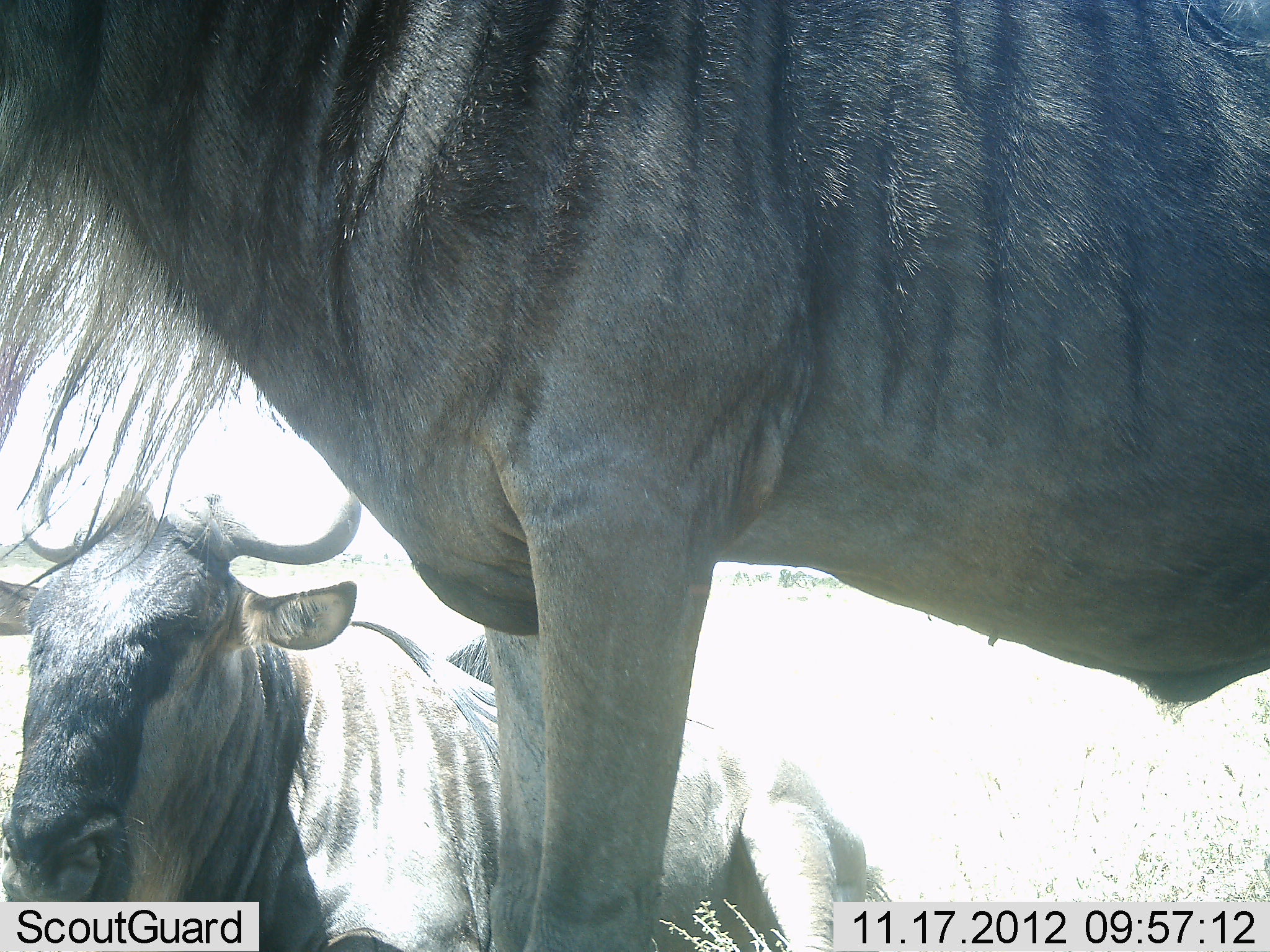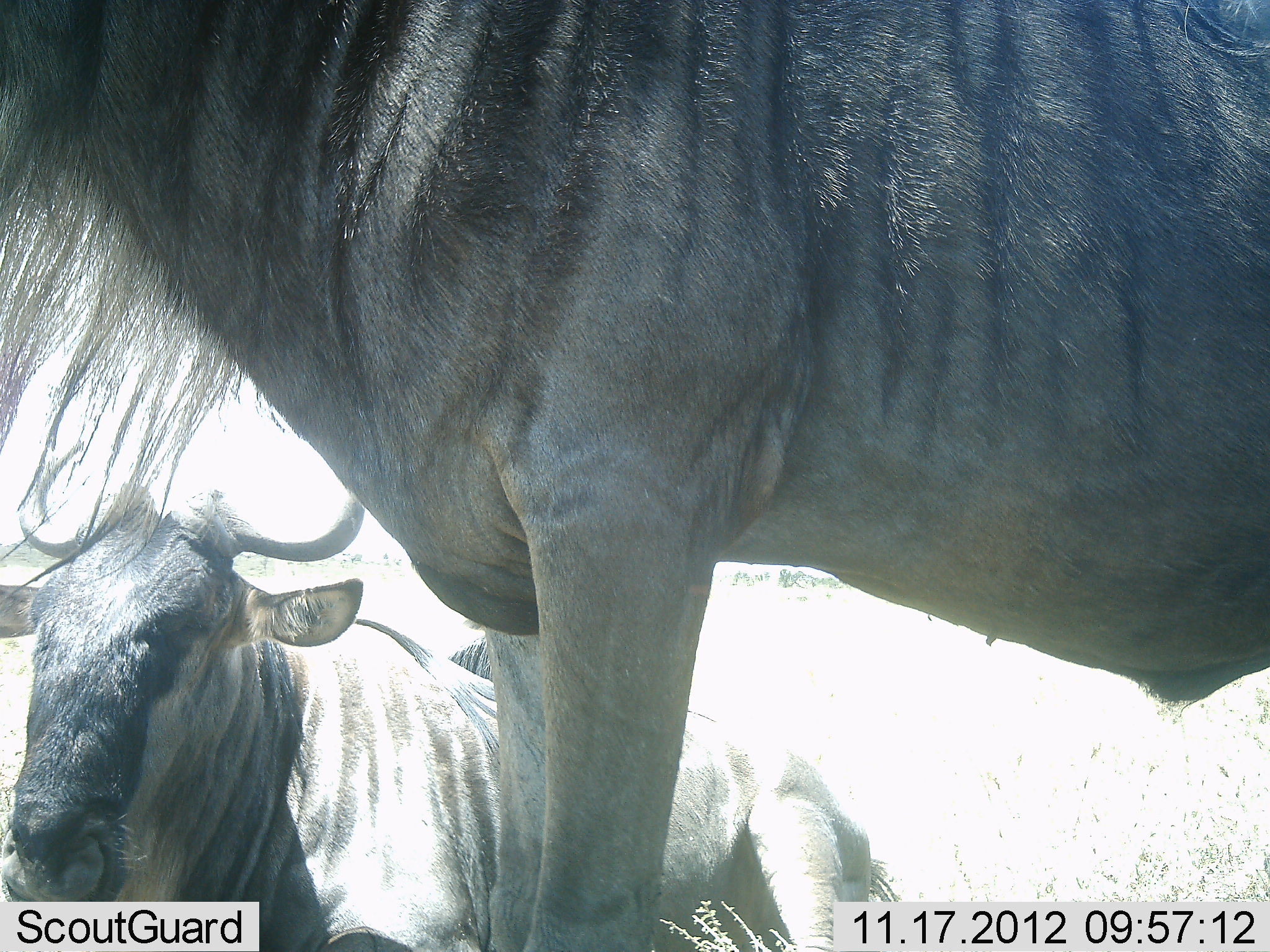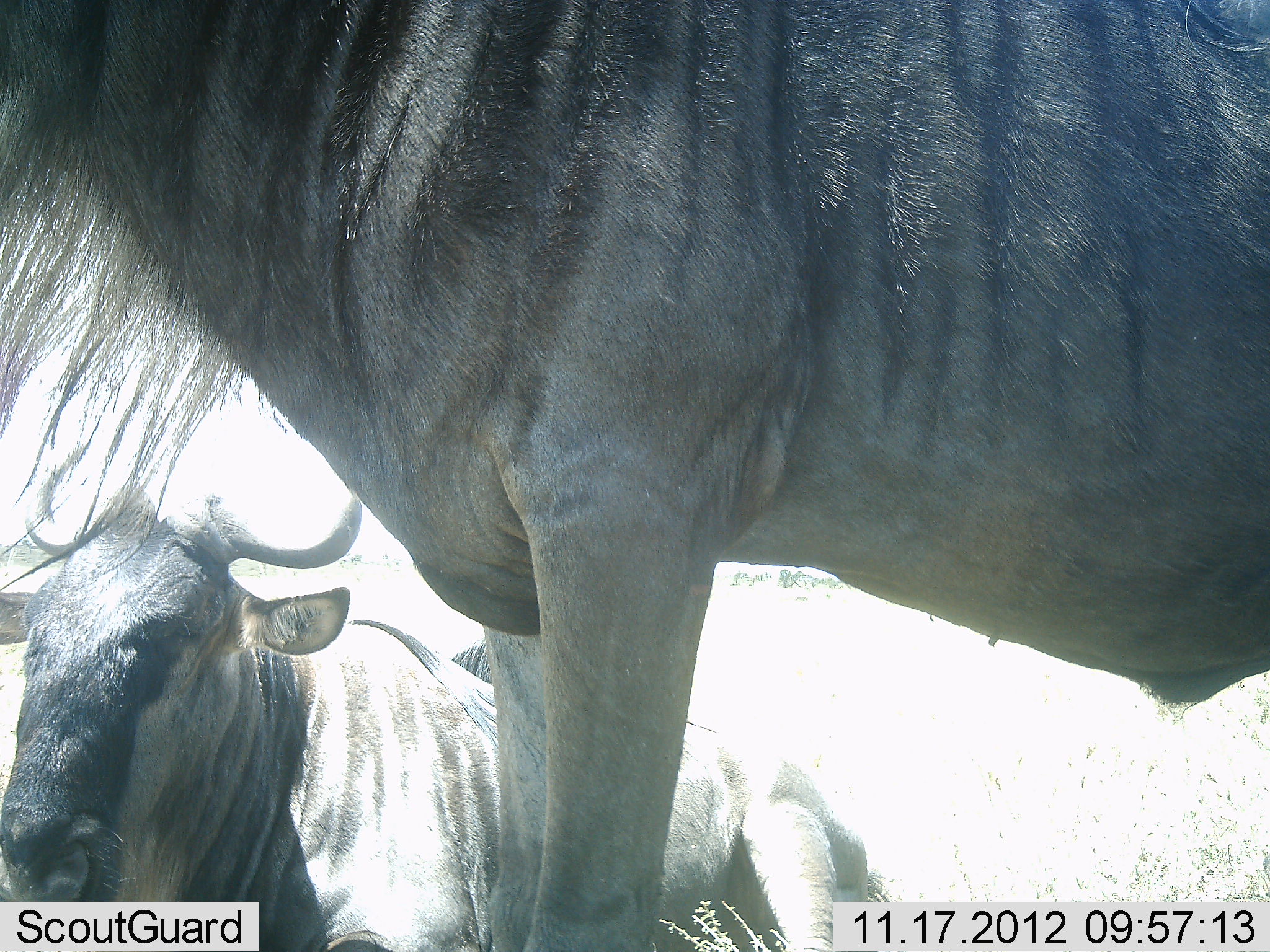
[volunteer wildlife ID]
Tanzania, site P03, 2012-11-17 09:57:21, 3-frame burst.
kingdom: Animalia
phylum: Chordata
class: Mammalia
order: Artiodactyla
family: Bovidae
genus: Connochaetes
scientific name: Connochaetes taurinus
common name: blue wildebeest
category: wildebeest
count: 2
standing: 90%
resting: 90%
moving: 0%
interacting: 0%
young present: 0%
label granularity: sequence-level